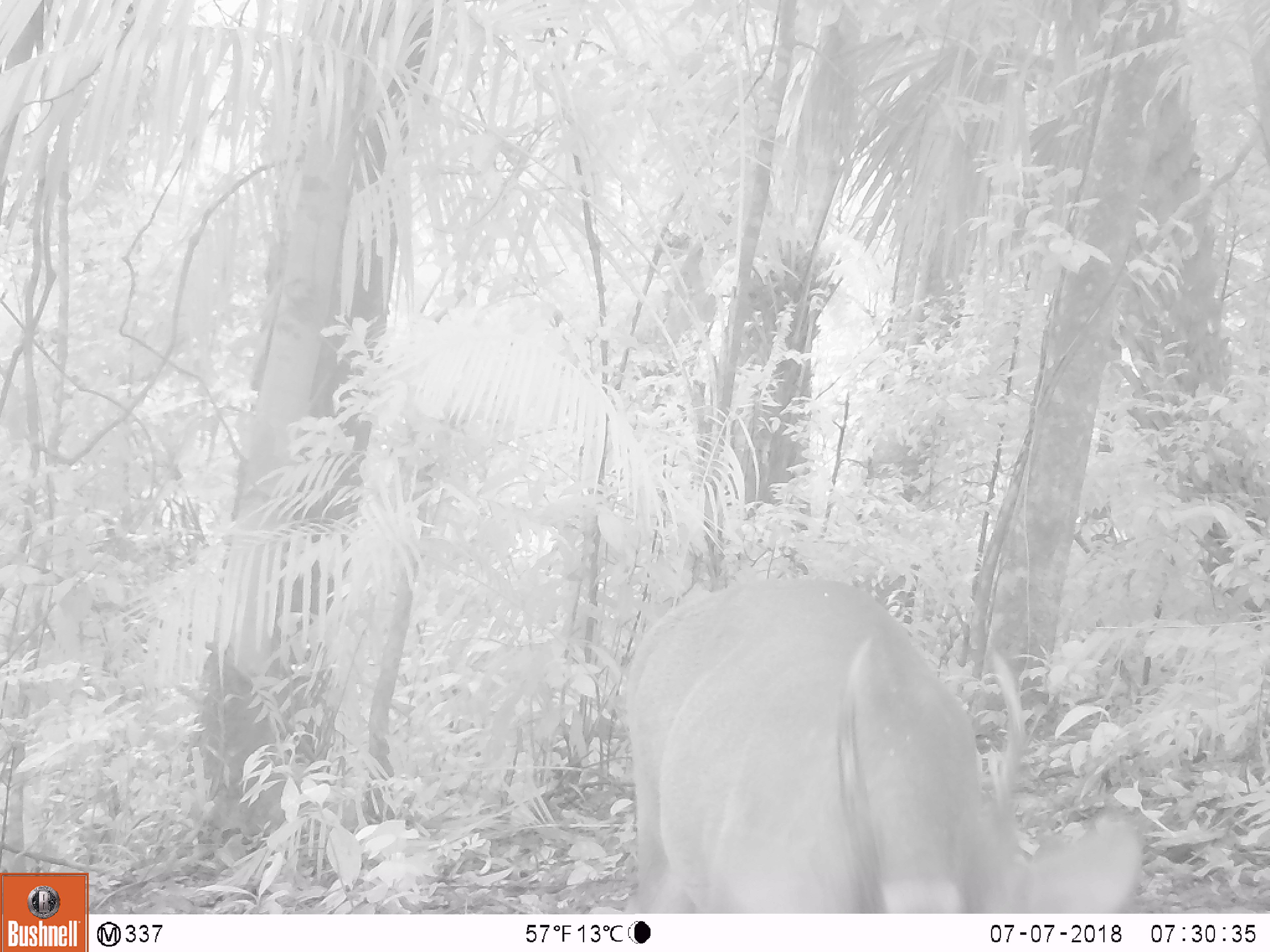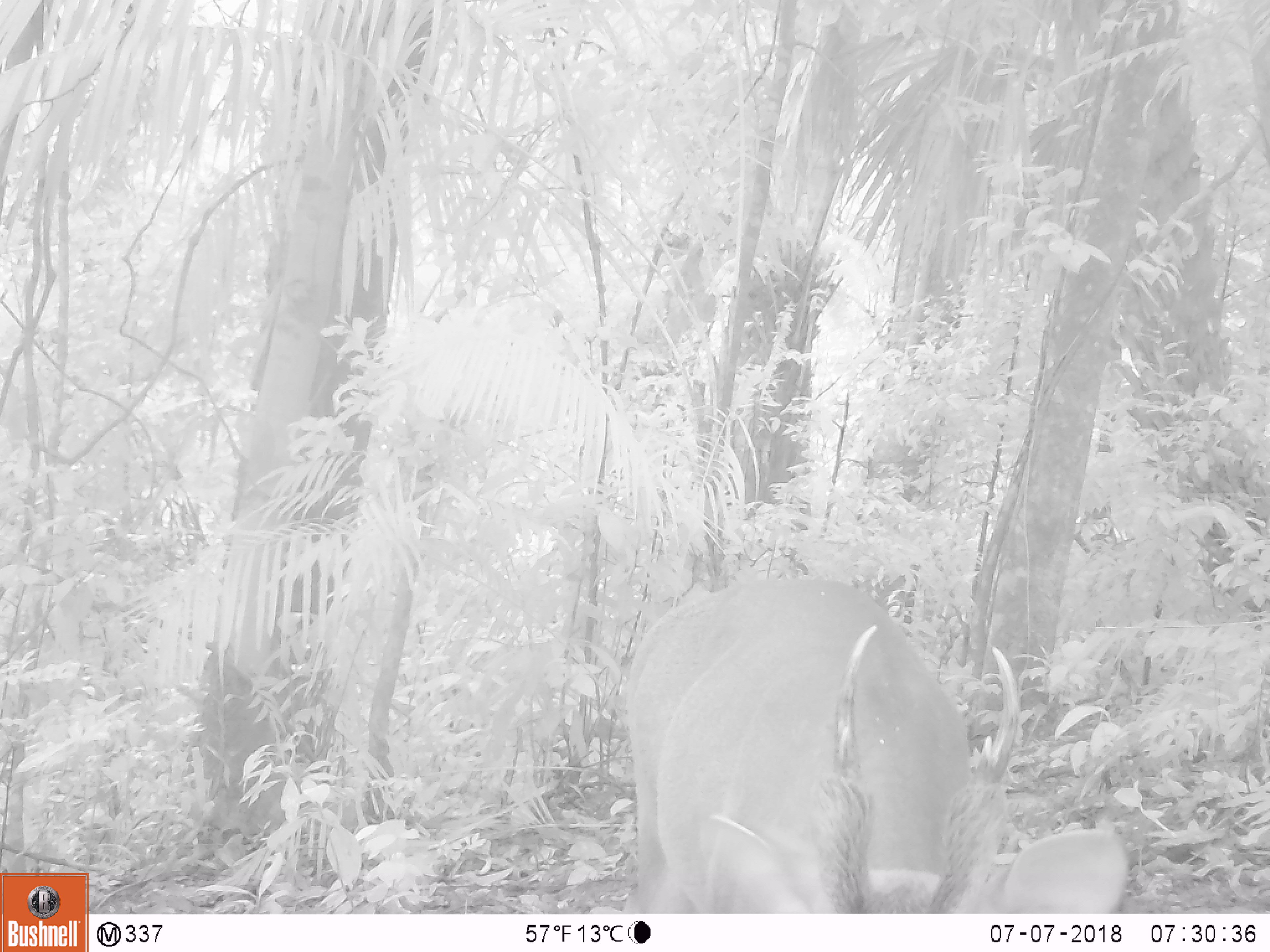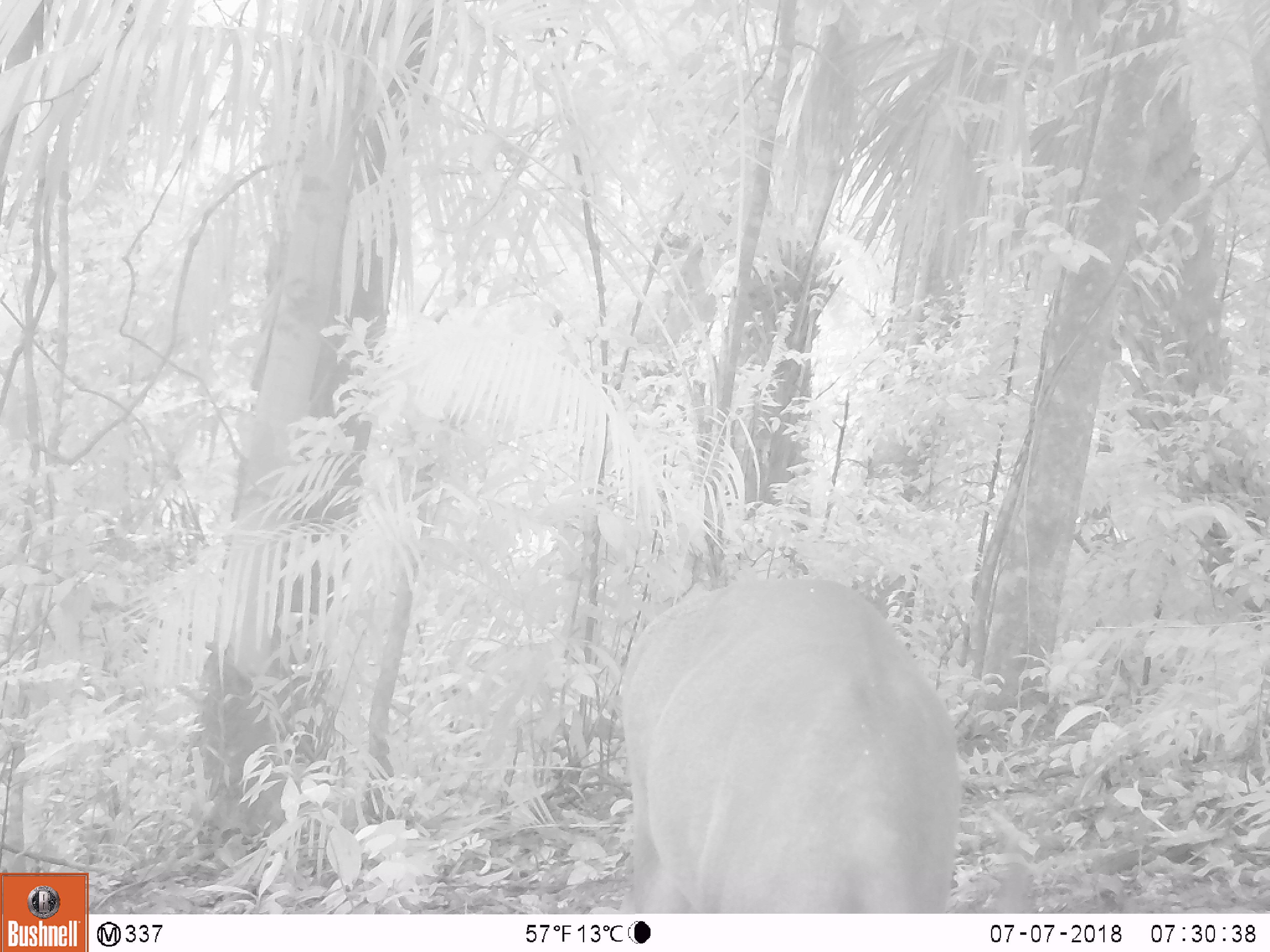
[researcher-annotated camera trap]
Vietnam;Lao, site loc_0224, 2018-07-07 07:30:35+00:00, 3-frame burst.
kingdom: Animalia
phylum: Chordata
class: Mammalia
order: Artiodactyla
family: Cervidae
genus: Muntiacus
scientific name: Muntiacus vuquangensis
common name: large-antlered muntjac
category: large antlered muntjac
Large antlered muntjac (large-antlered muntjac) (Muntiacus vuquangensis). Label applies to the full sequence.